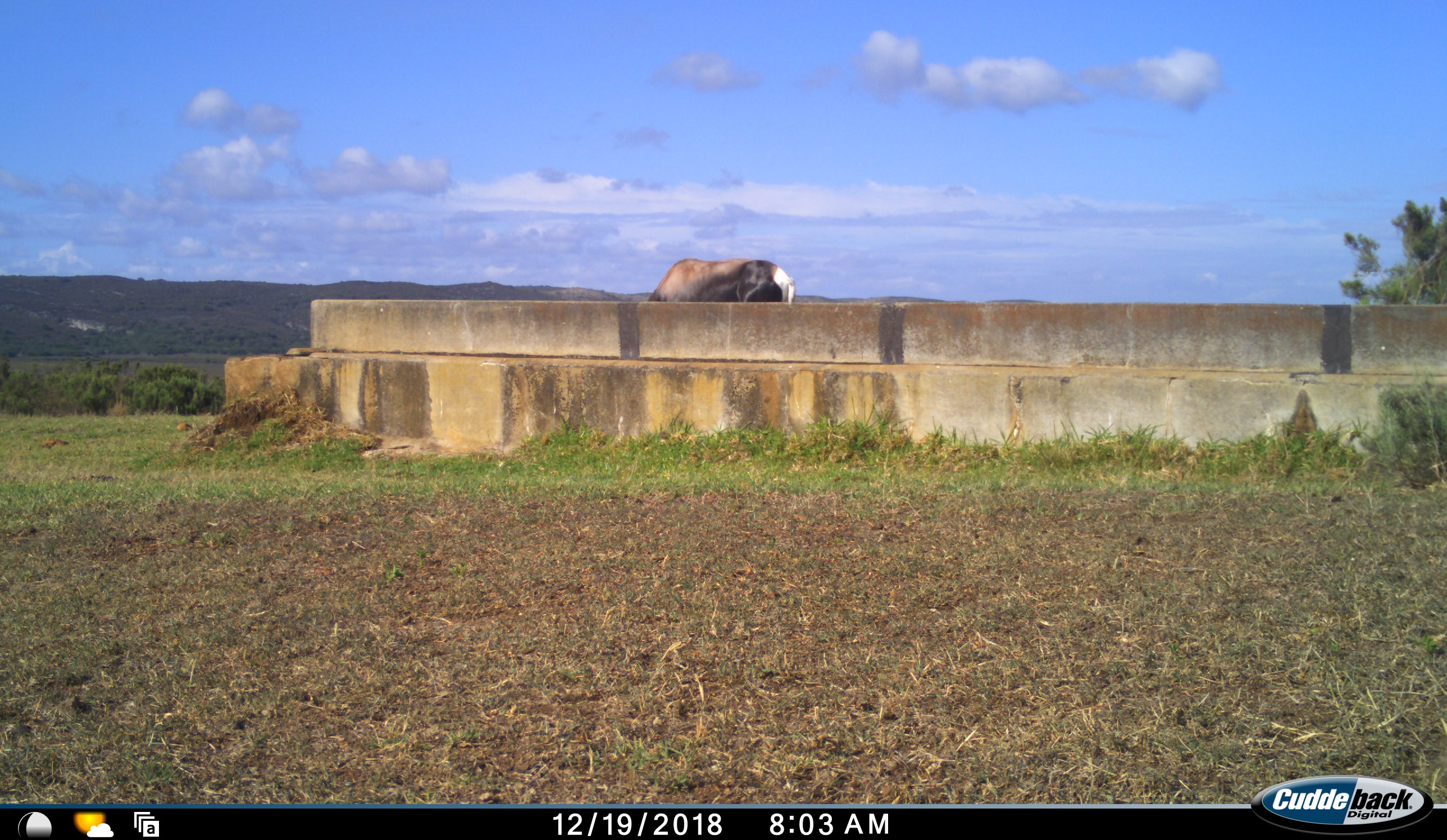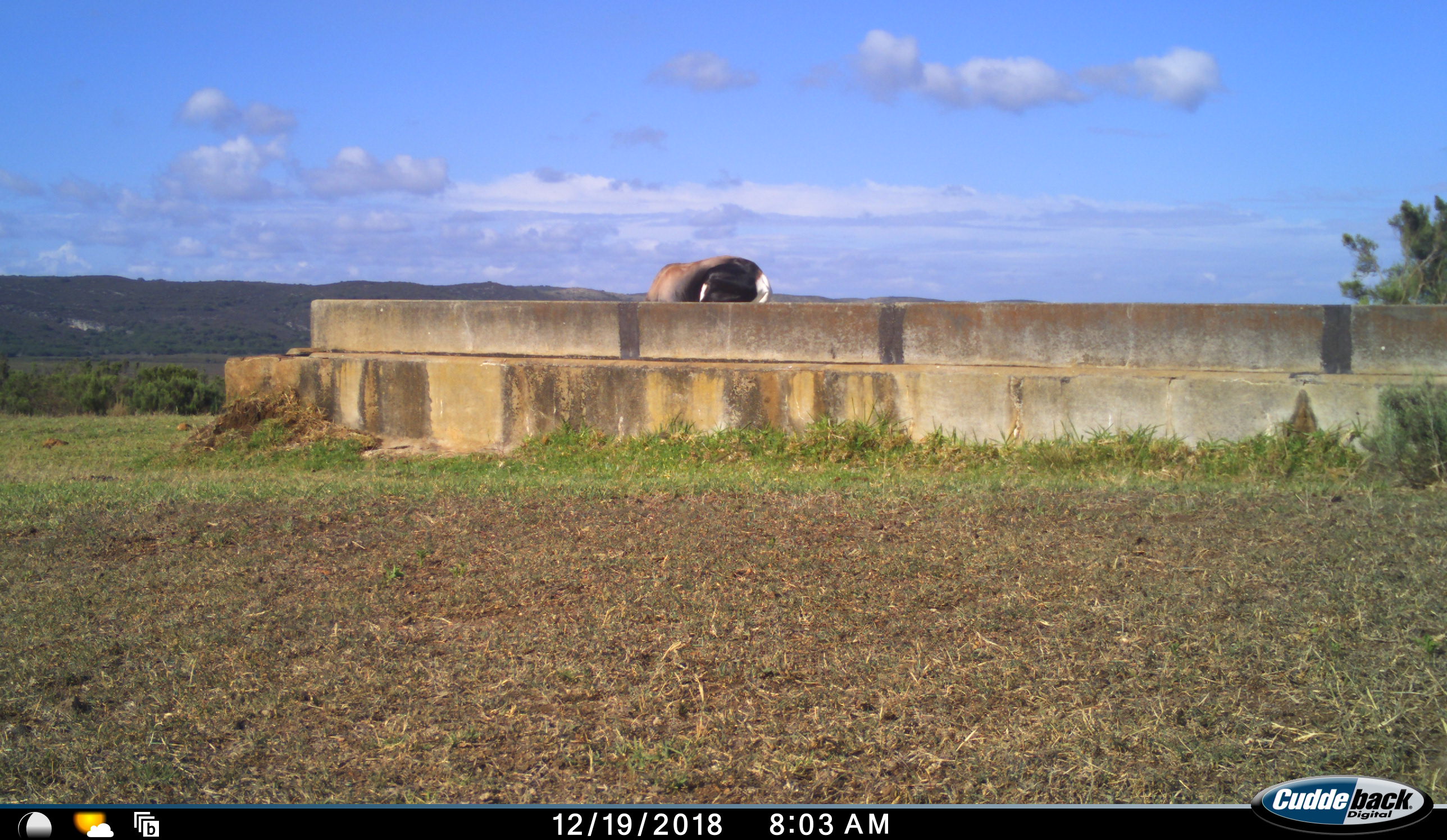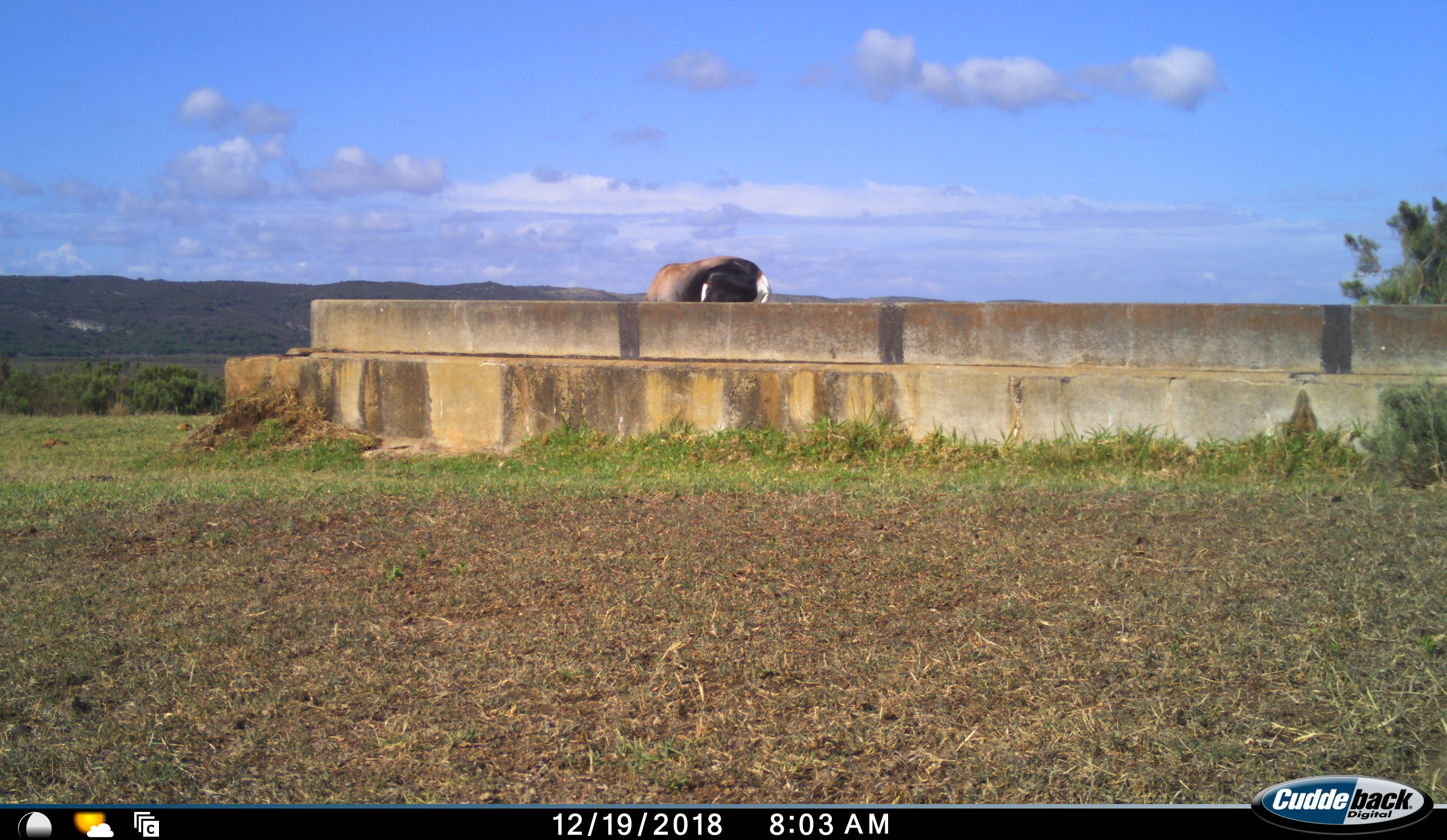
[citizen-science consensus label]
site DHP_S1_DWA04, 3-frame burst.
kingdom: Animalia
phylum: Chordata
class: Mammalia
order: Artiodactyla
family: Bovidae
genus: Damaliscus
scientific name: Damaliscus pygargus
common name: bontebok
Bontebok (Damaliscus pygargus), count 1. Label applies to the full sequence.